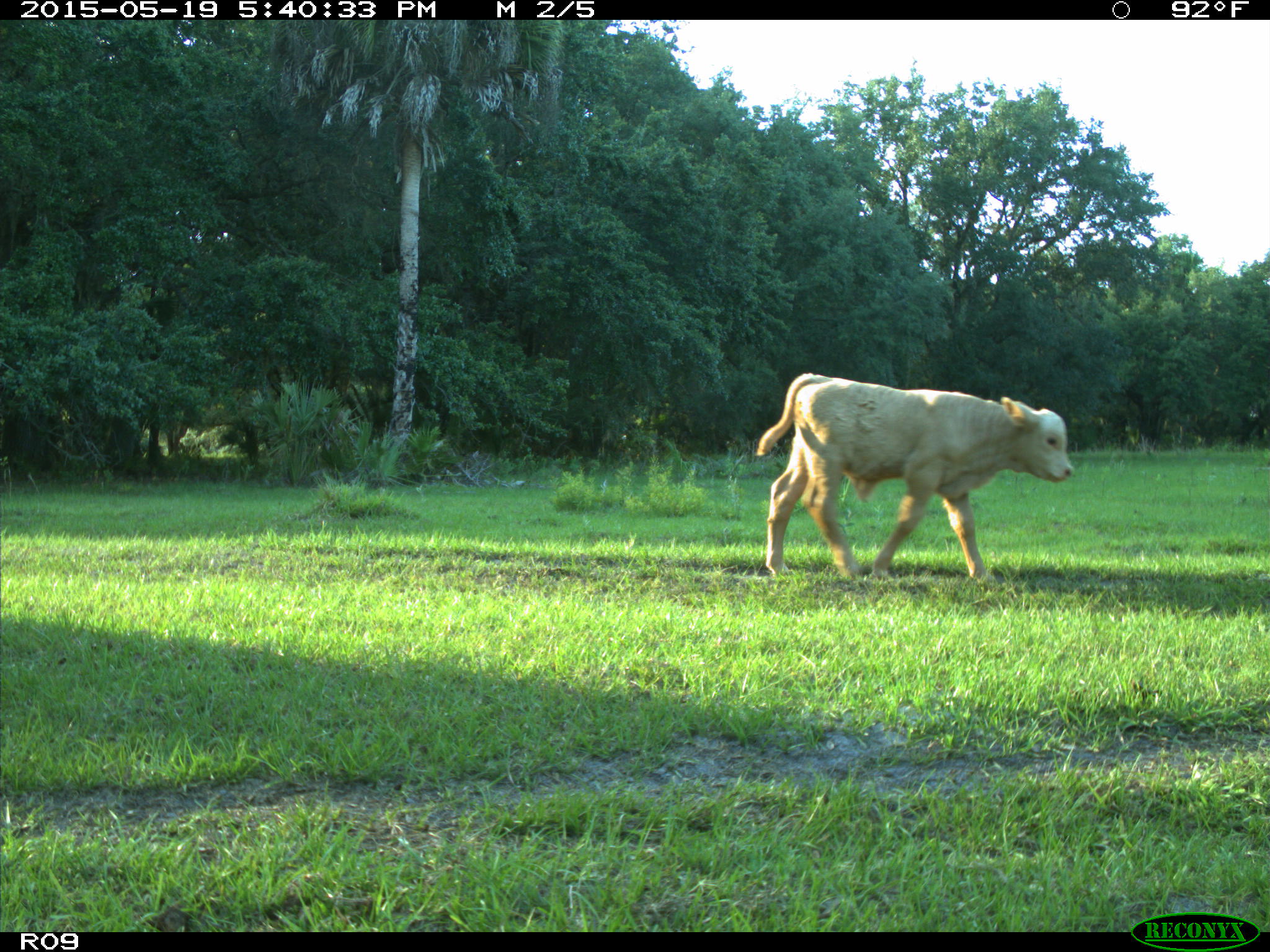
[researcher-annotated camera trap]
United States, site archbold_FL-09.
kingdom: Animalia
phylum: Chordata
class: Mammalia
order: Artiodactyla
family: Bovidae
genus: Bos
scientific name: Bos taurus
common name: domestic cow